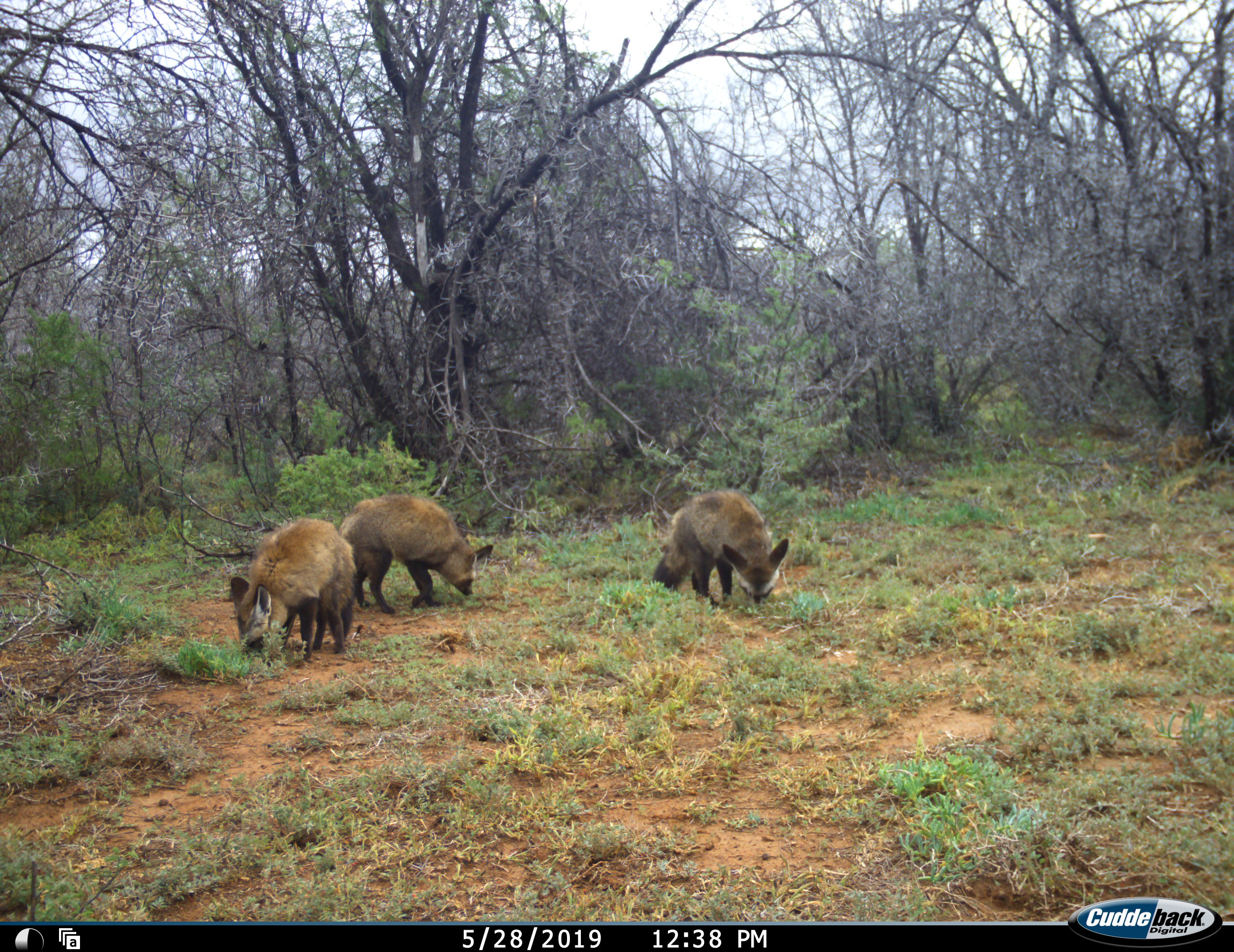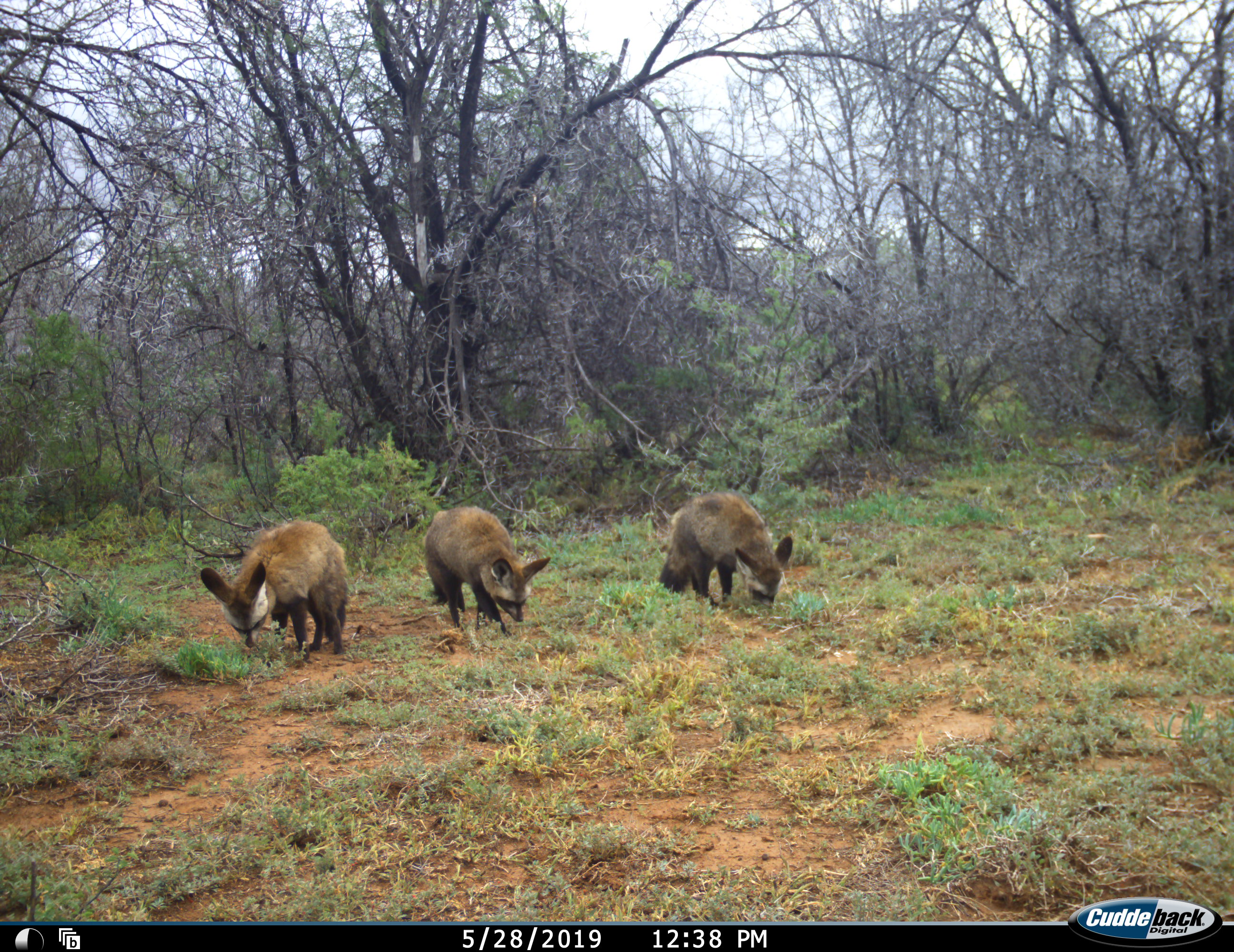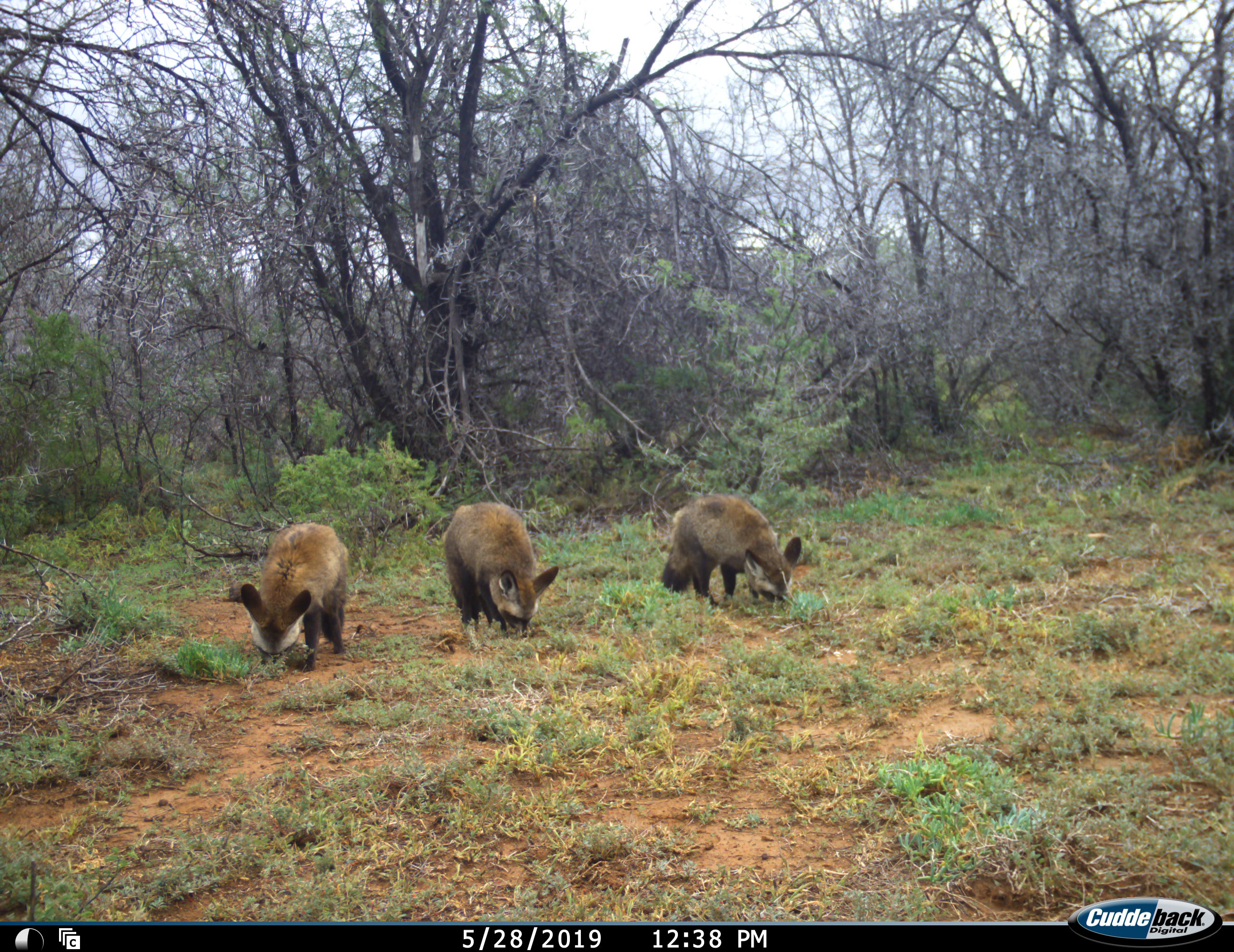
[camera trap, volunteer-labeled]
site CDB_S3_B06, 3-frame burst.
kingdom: Animalia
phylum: Chordata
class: Mammalia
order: Carnivora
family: Canidae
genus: Otocyon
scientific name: Otocyon megalotis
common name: bat-eared fox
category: foxbateared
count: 3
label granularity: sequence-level